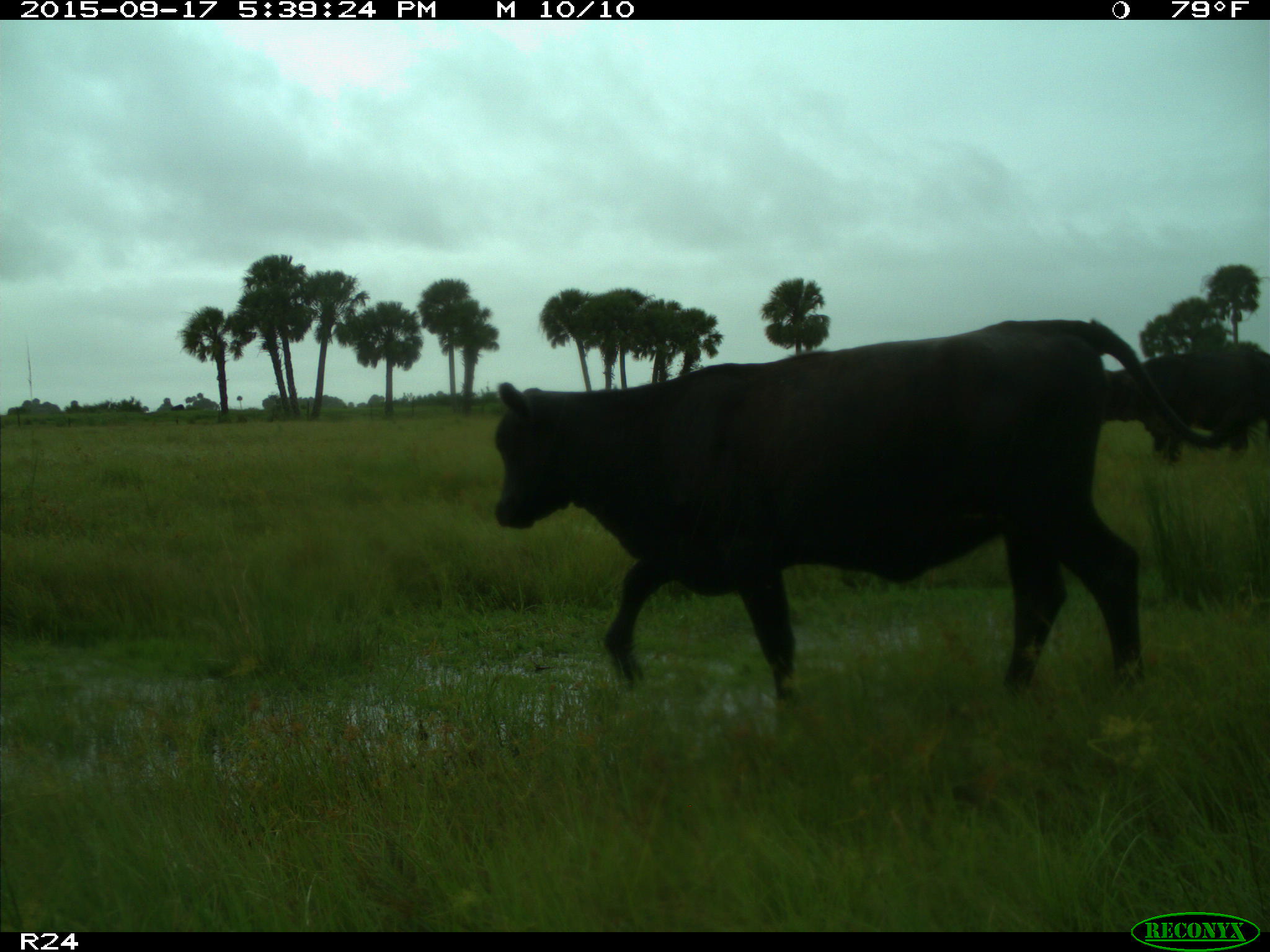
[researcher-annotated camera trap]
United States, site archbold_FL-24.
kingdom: Animalia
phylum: Chordata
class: Mammalia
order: Artiodactyla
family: Bovidae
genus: Bos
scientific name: Bos taurus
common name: domestic cow